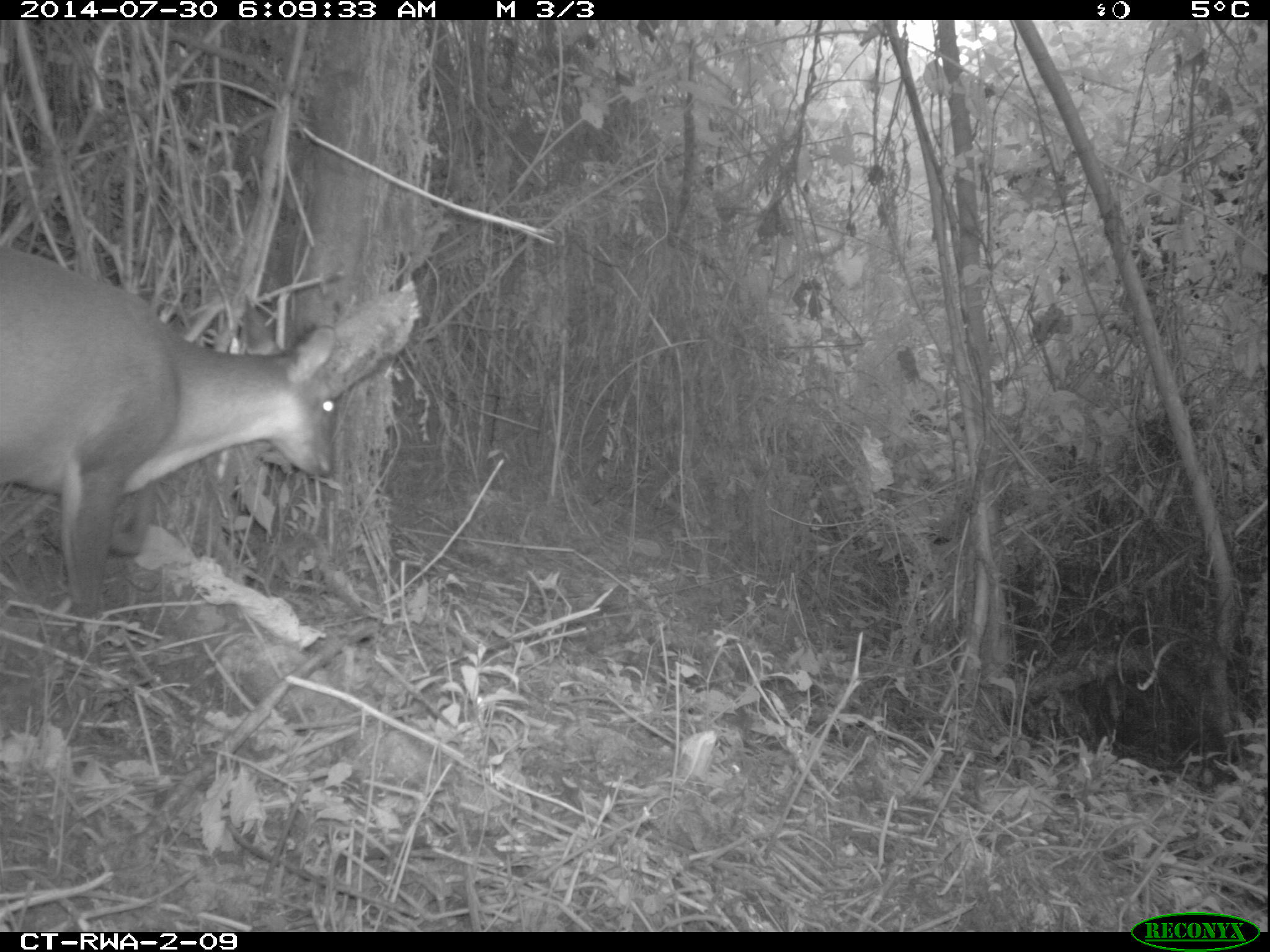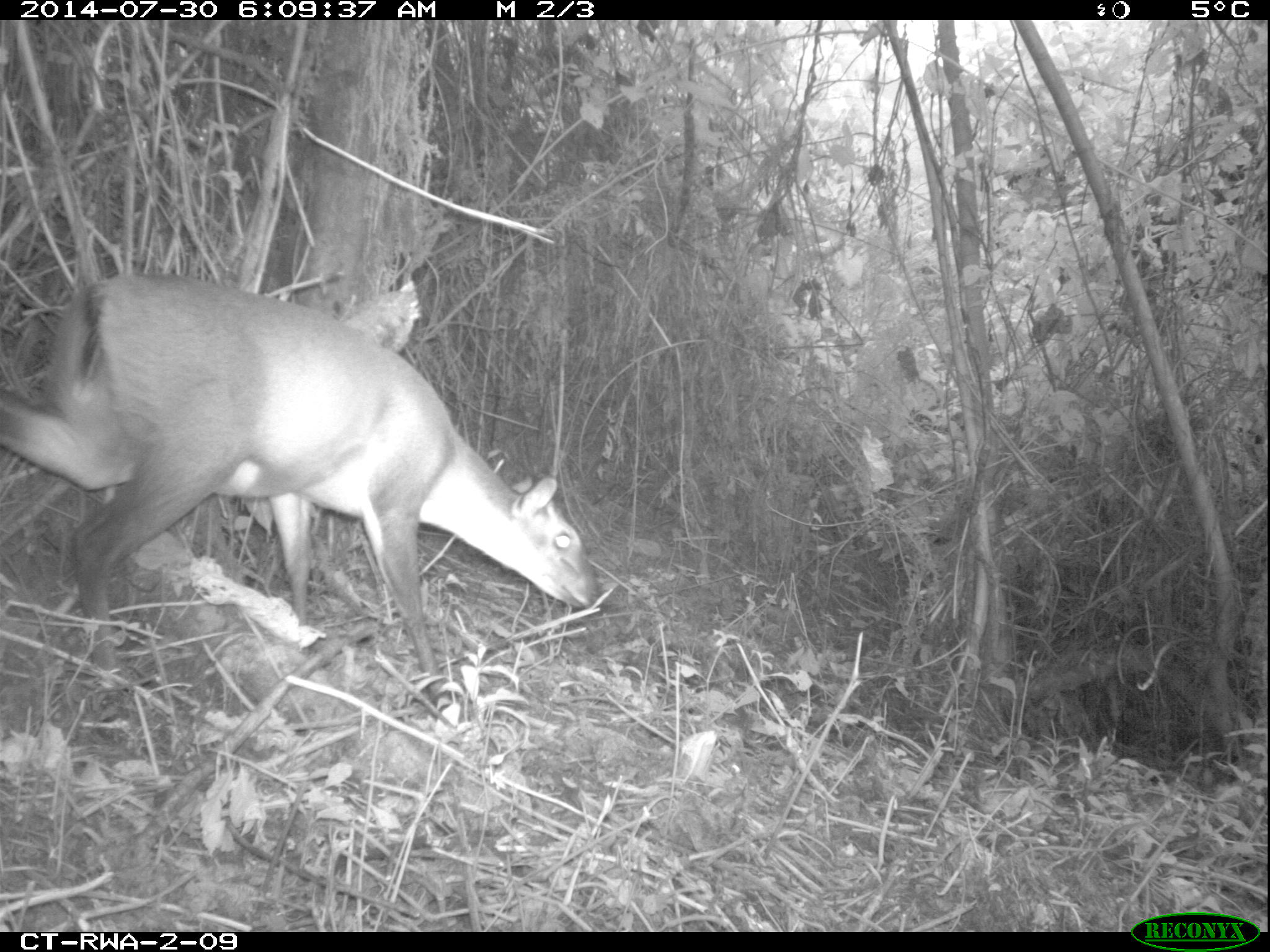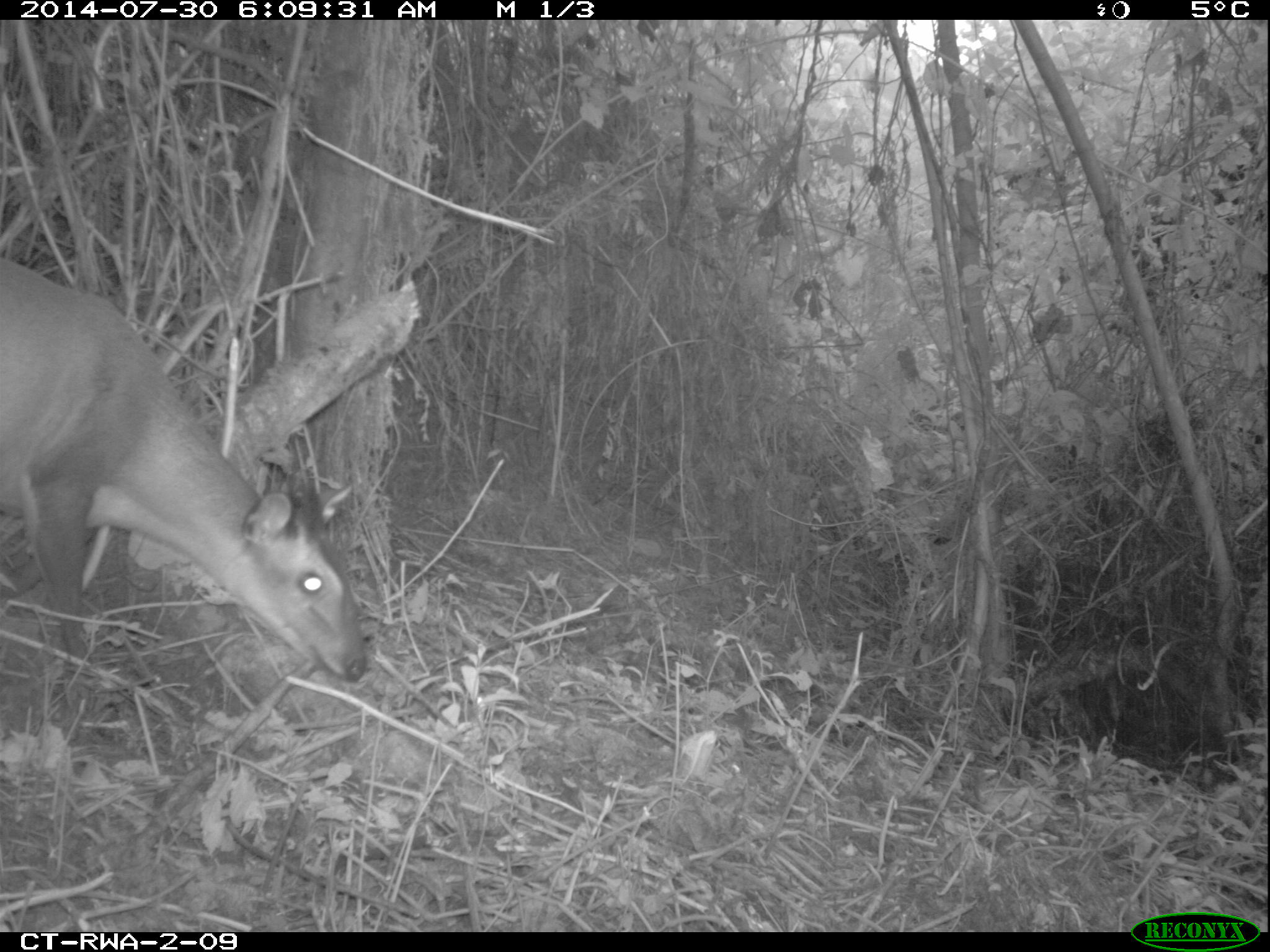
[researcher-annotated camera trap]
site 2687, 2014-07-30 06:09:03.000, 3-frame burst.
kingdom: Animalia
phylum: Chordata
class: Mammalia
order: Artiodactyla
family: Bovidae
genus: Cephalophus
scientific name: Cephalophus nigrifrons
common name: black-fronted duiker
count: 1